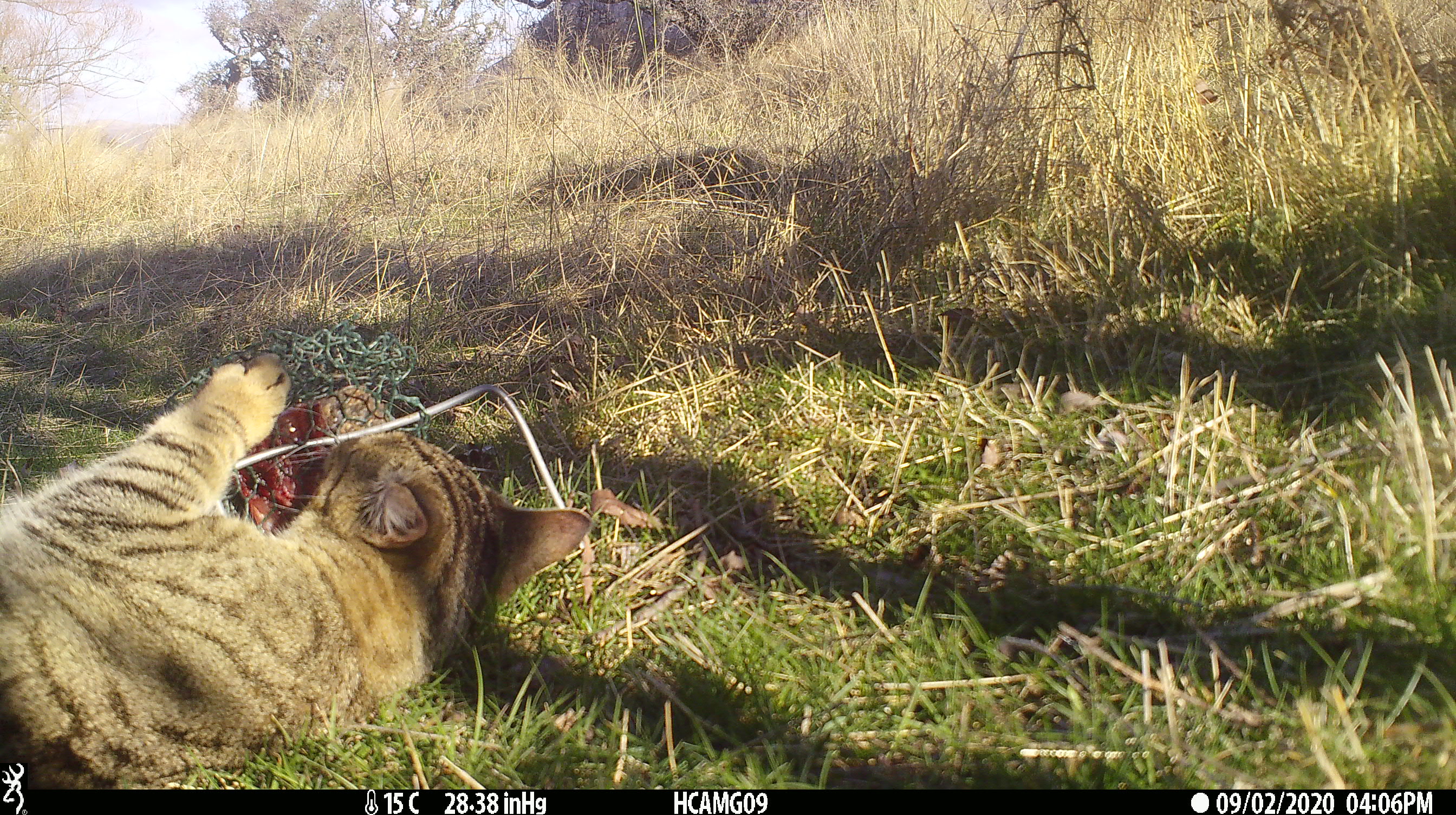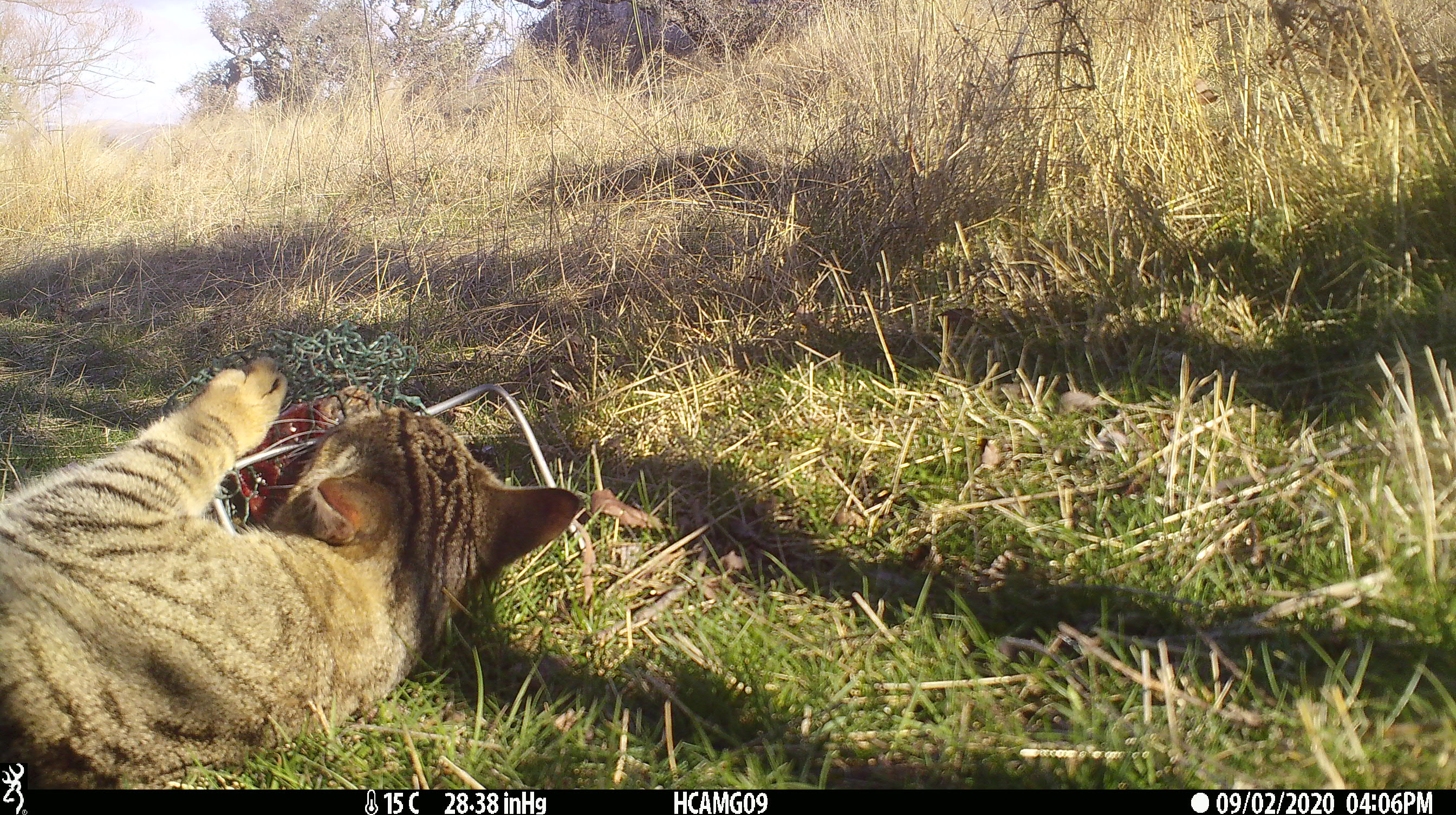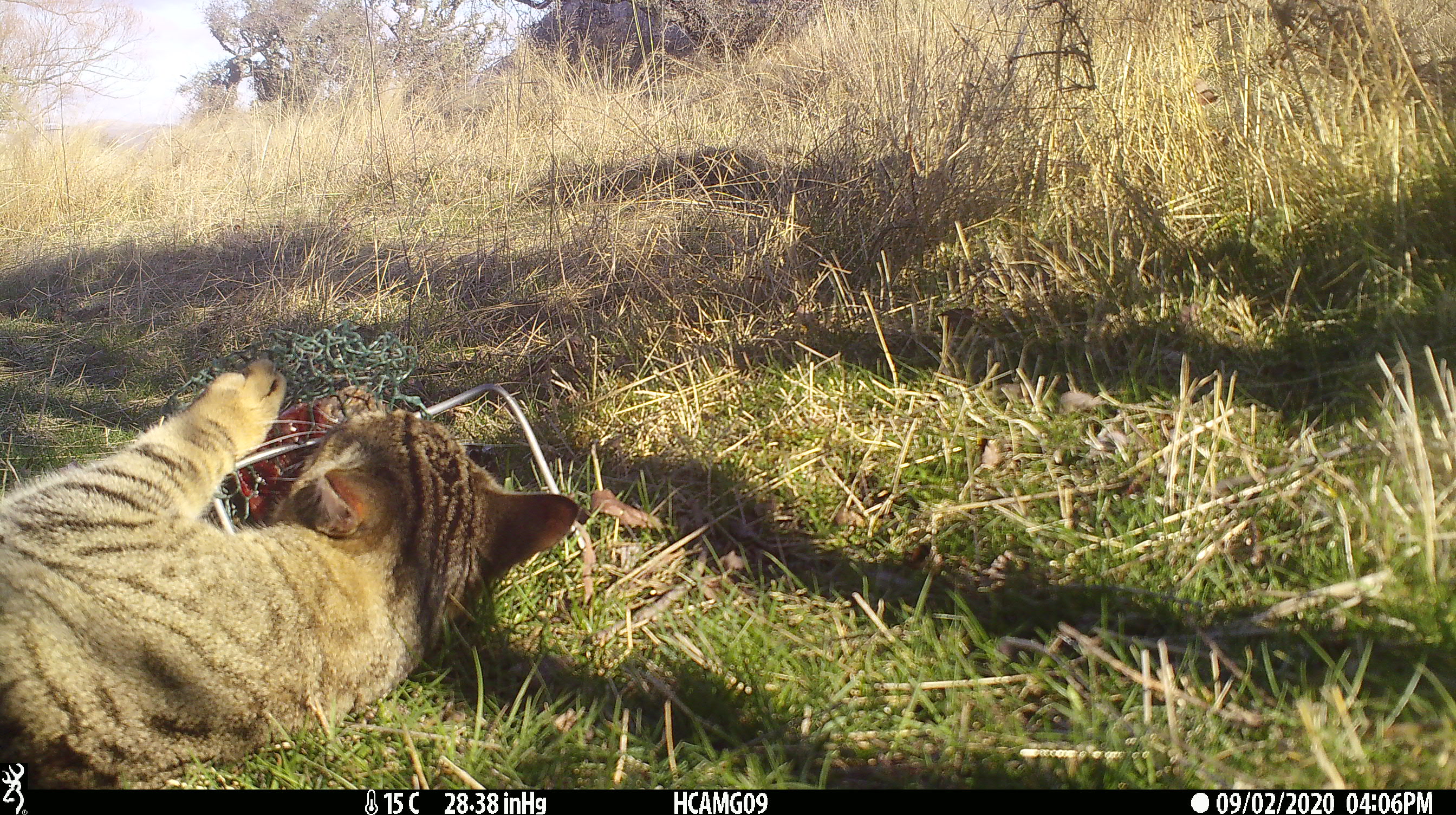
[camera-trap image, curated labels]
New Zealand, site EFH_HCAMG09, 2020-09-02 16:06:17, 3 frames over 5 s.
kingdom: Animalia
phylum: Chordata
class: Mammalia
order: Carnivora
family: Felidae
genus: Felis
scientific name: Felis catus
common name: domestic cat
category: cat